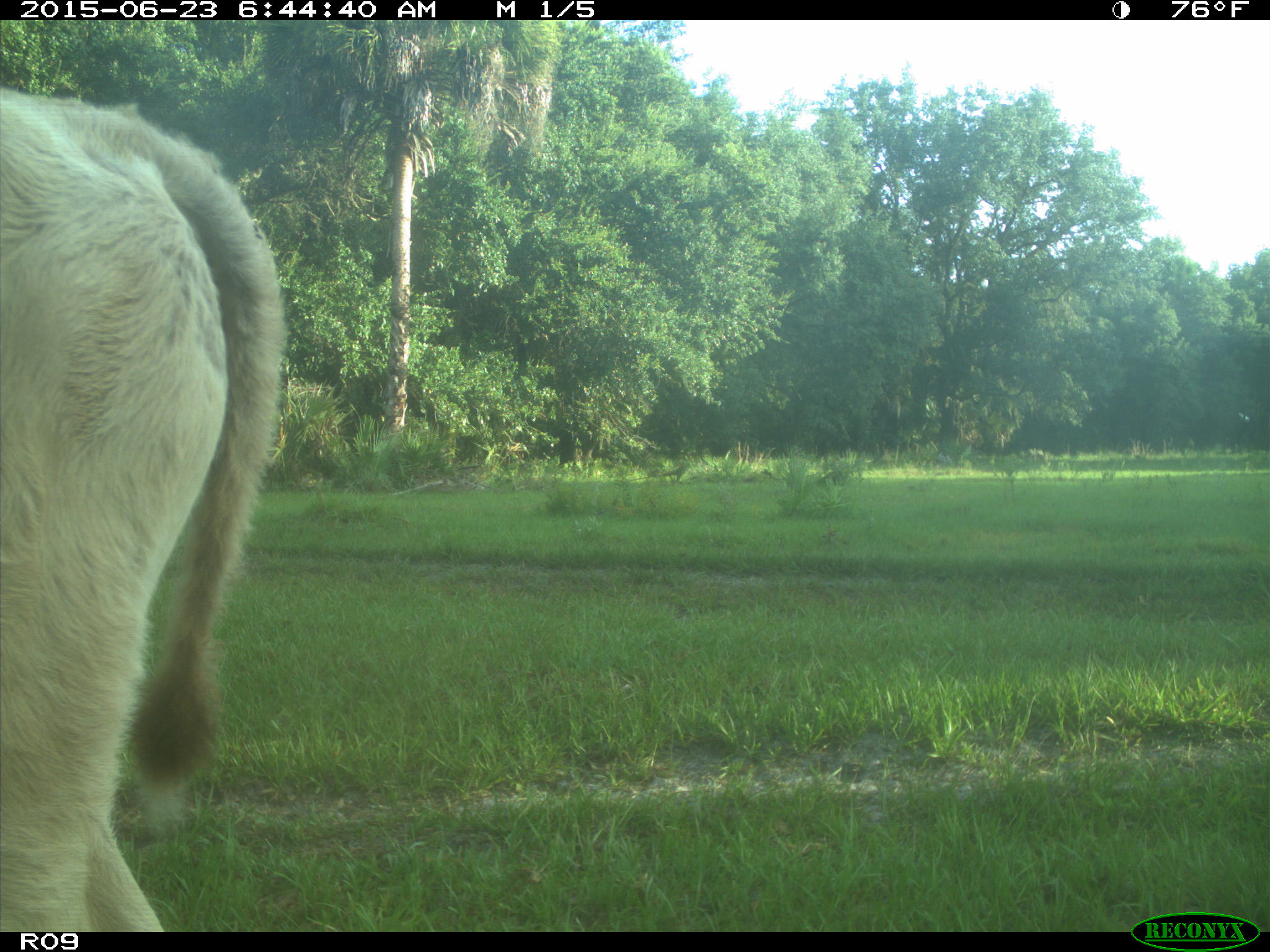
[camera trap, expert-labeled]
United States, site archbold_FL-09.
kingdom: Animalia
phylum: Chordata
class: Mammalia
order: Artiodactyla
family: Bovidae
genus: Bos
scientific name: Bos taurus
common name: domestic cow